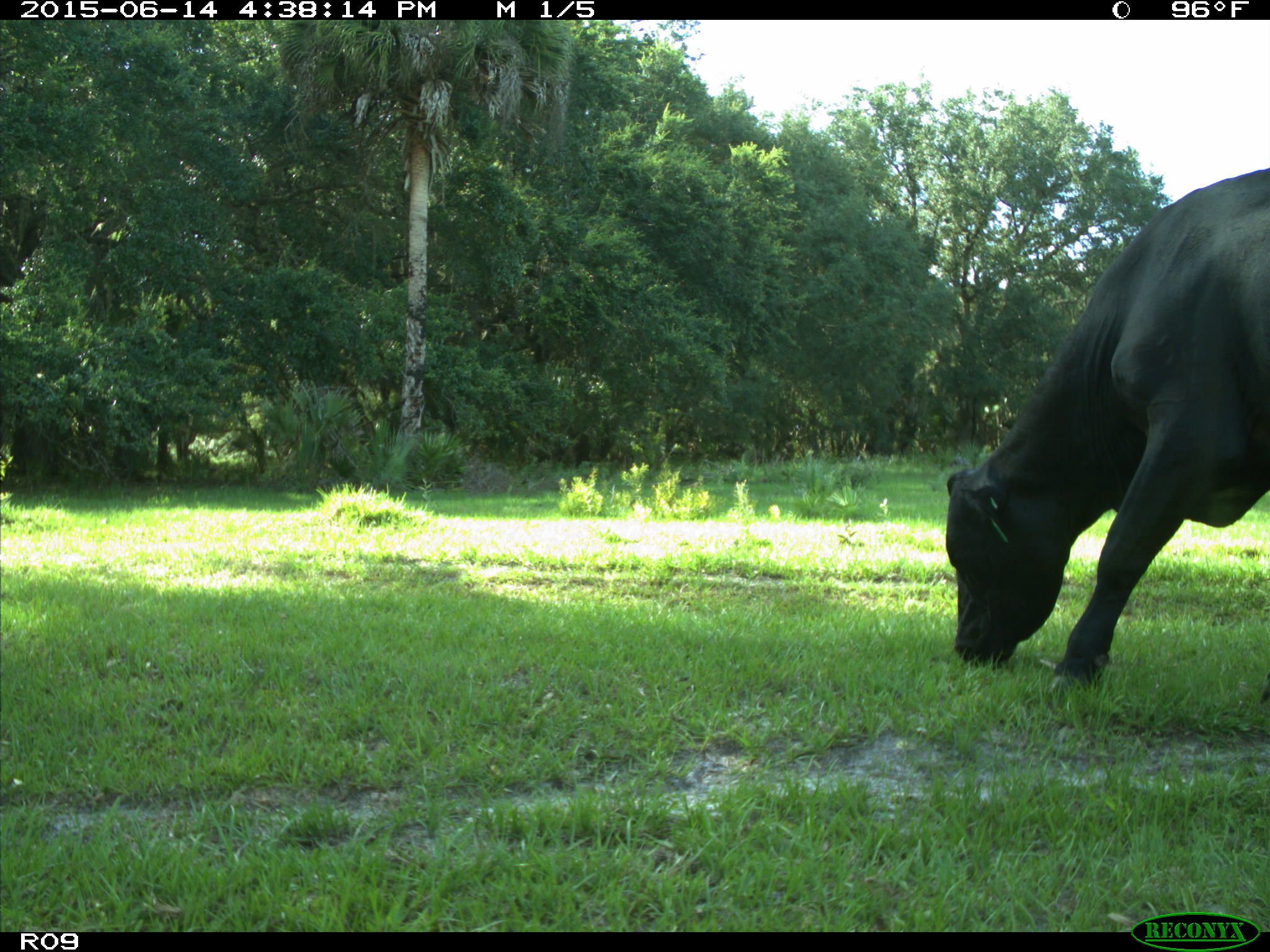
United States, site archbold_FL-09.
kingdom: Animalia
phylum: Chordata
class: Mammalia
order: Artiodactyla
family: Bovidae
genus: Bos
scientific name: Bos taurus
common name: domestic cow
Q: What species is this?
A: Bos taurus (domestic cow).